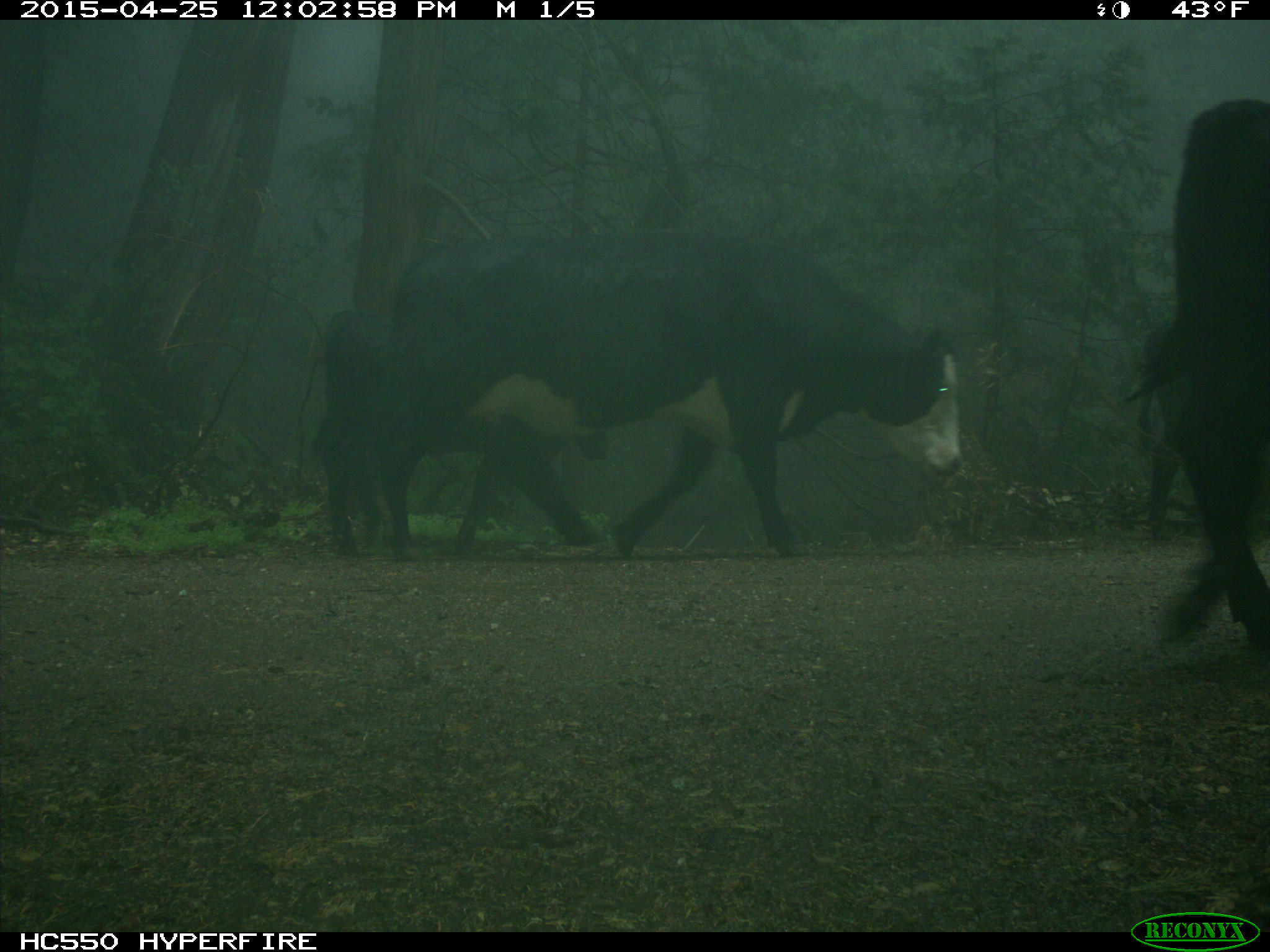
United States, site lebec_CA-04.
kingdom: Animalia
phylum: Chordata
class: Mammalia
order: Artiodactyla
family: Bovidae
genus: Bos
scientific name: Bos taurus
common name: domestic cow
Bos taurus (domestic cow).